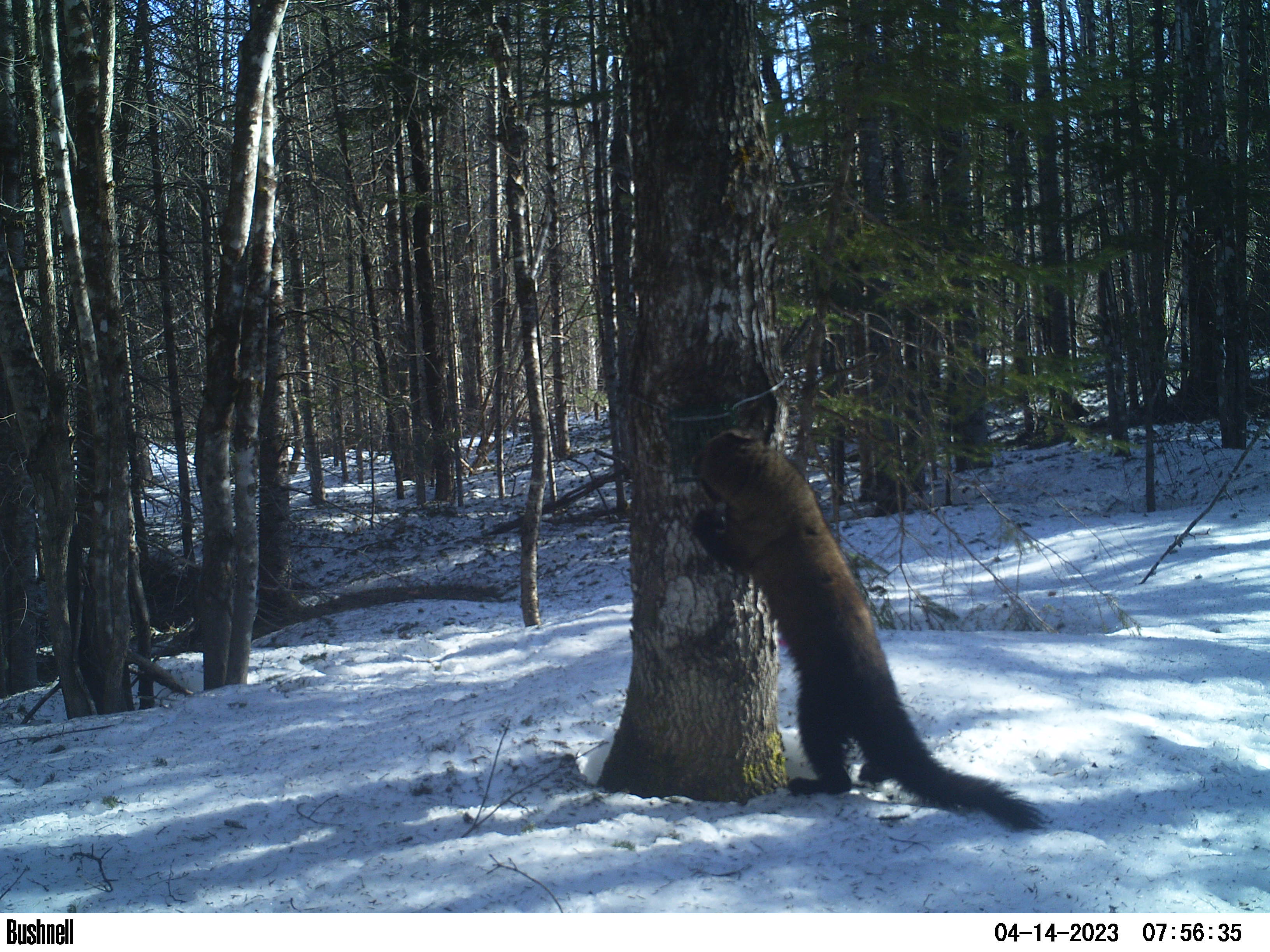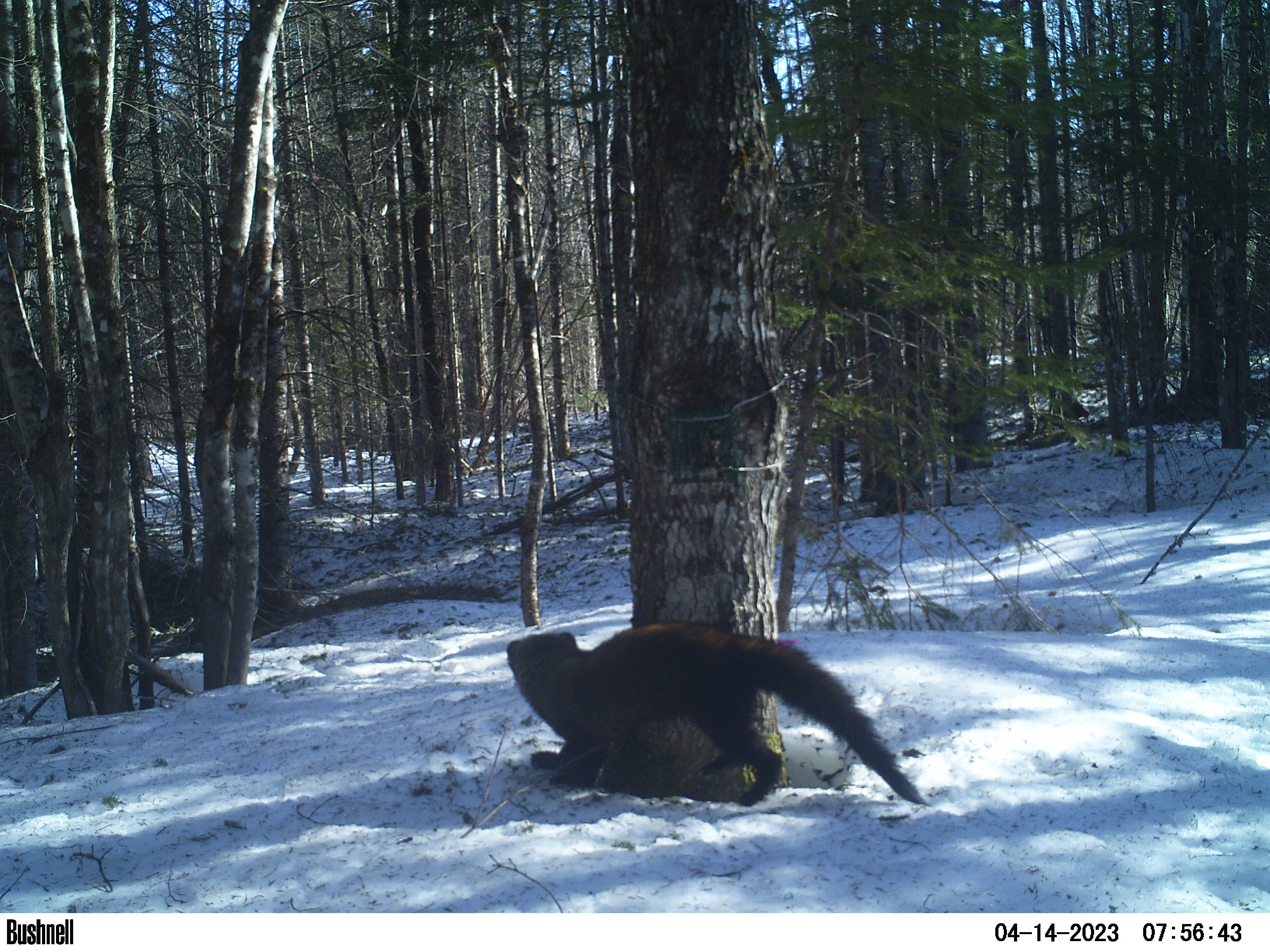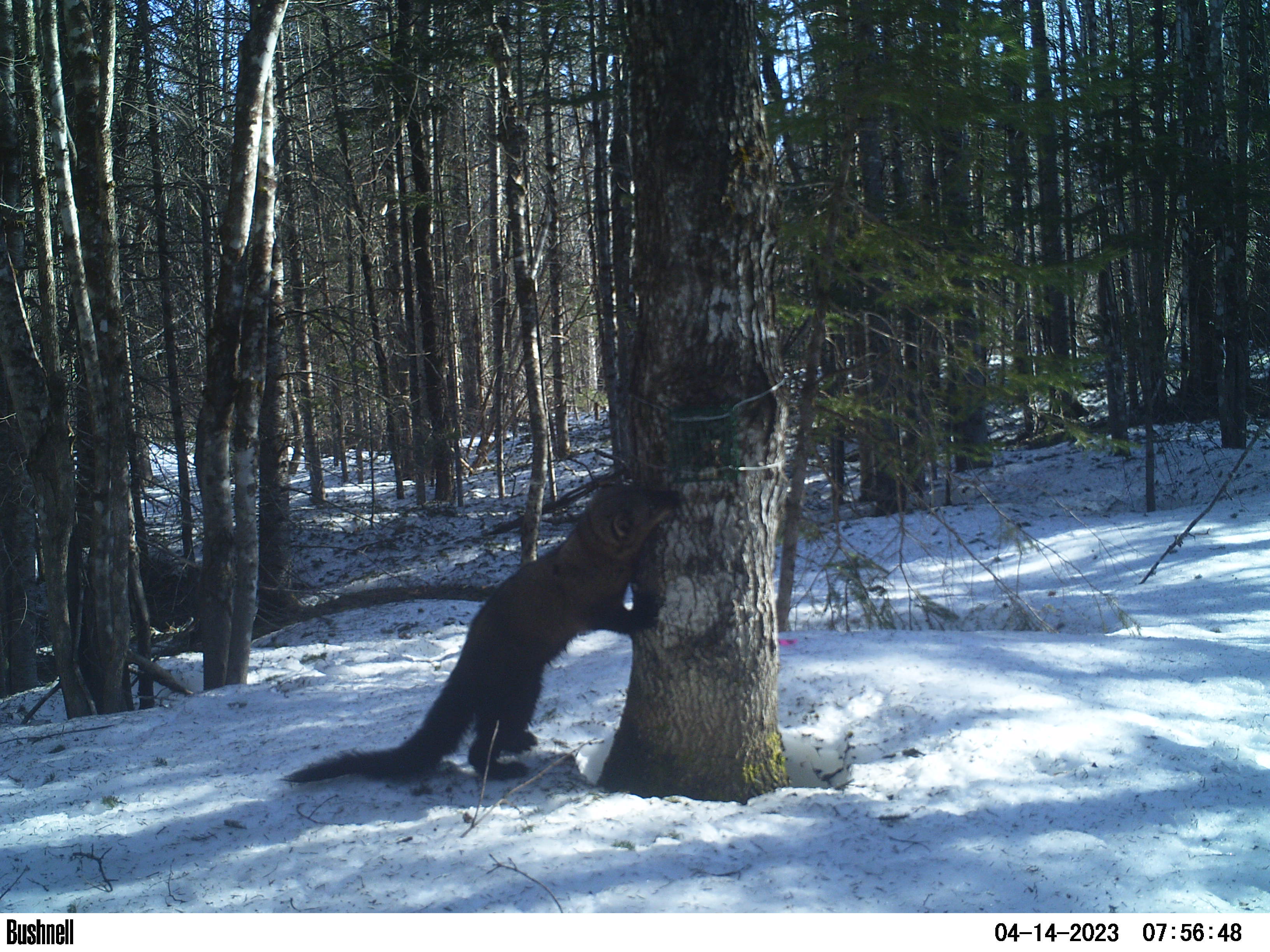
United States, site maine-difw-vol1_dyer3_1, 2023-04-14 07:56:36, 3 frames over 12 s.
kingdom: Animalia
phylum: Chordata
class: Mammalia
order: Carnivora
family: Mustelidae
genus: Pekania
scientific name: Pekania pennanti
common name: fisher